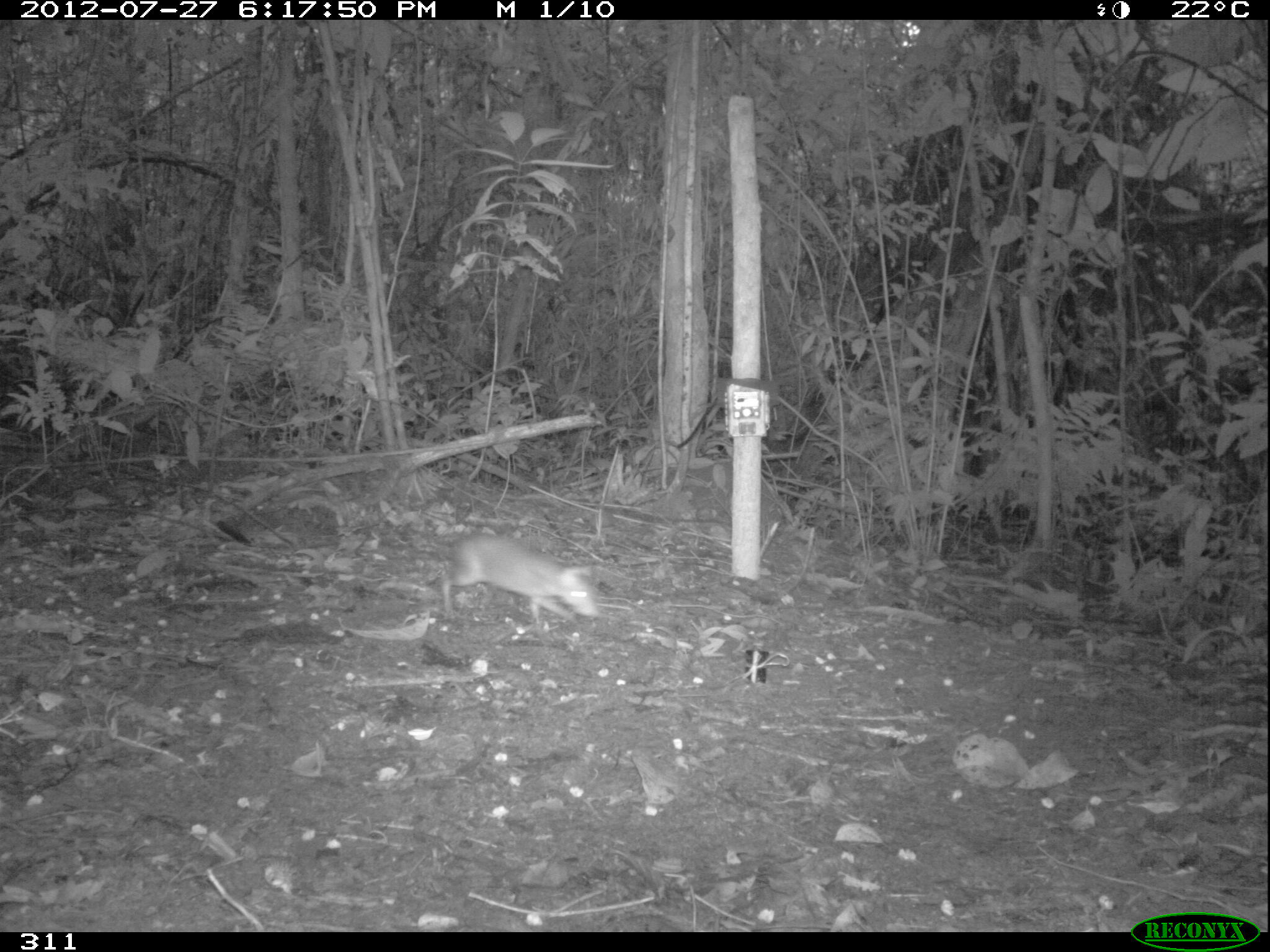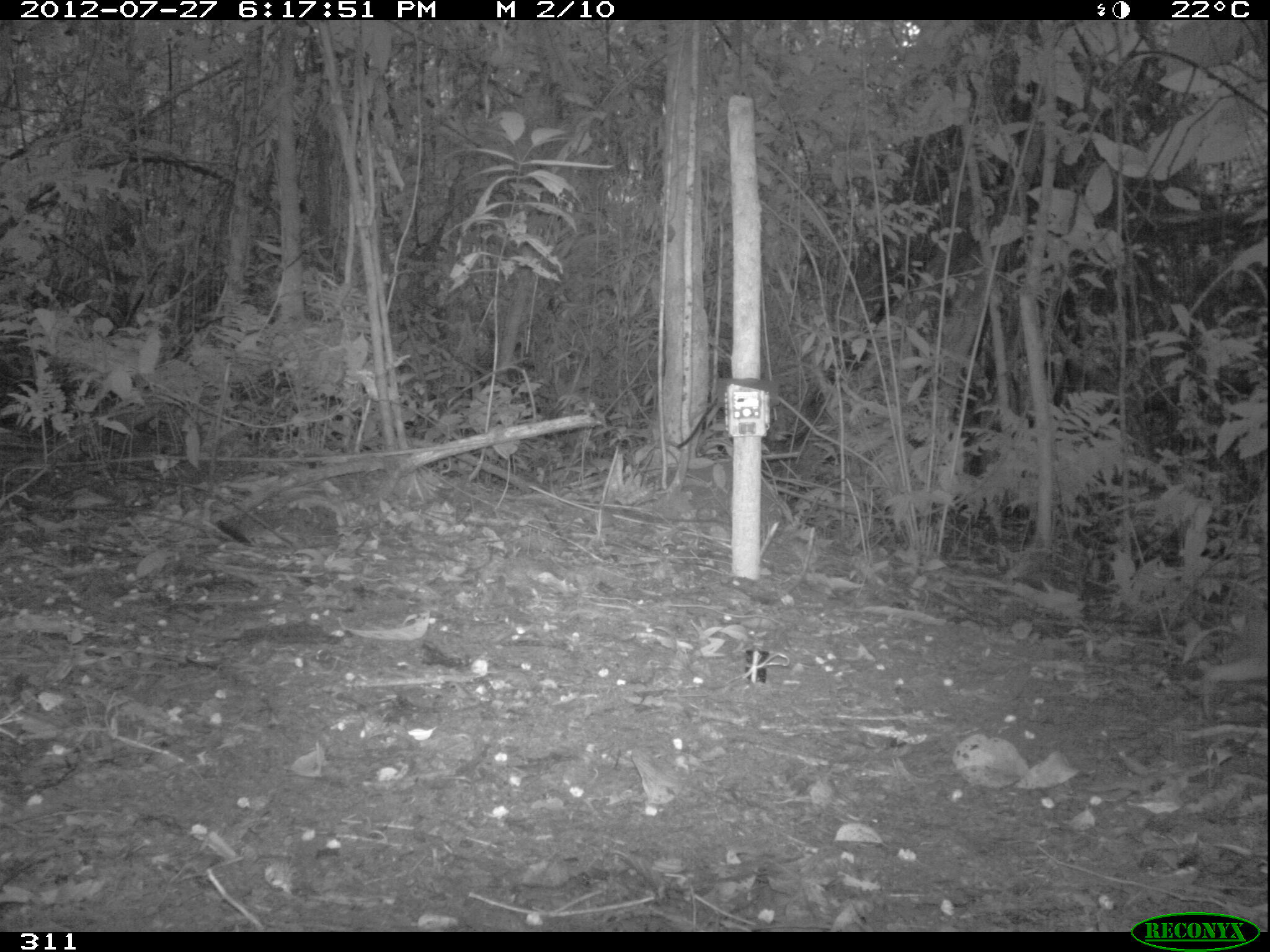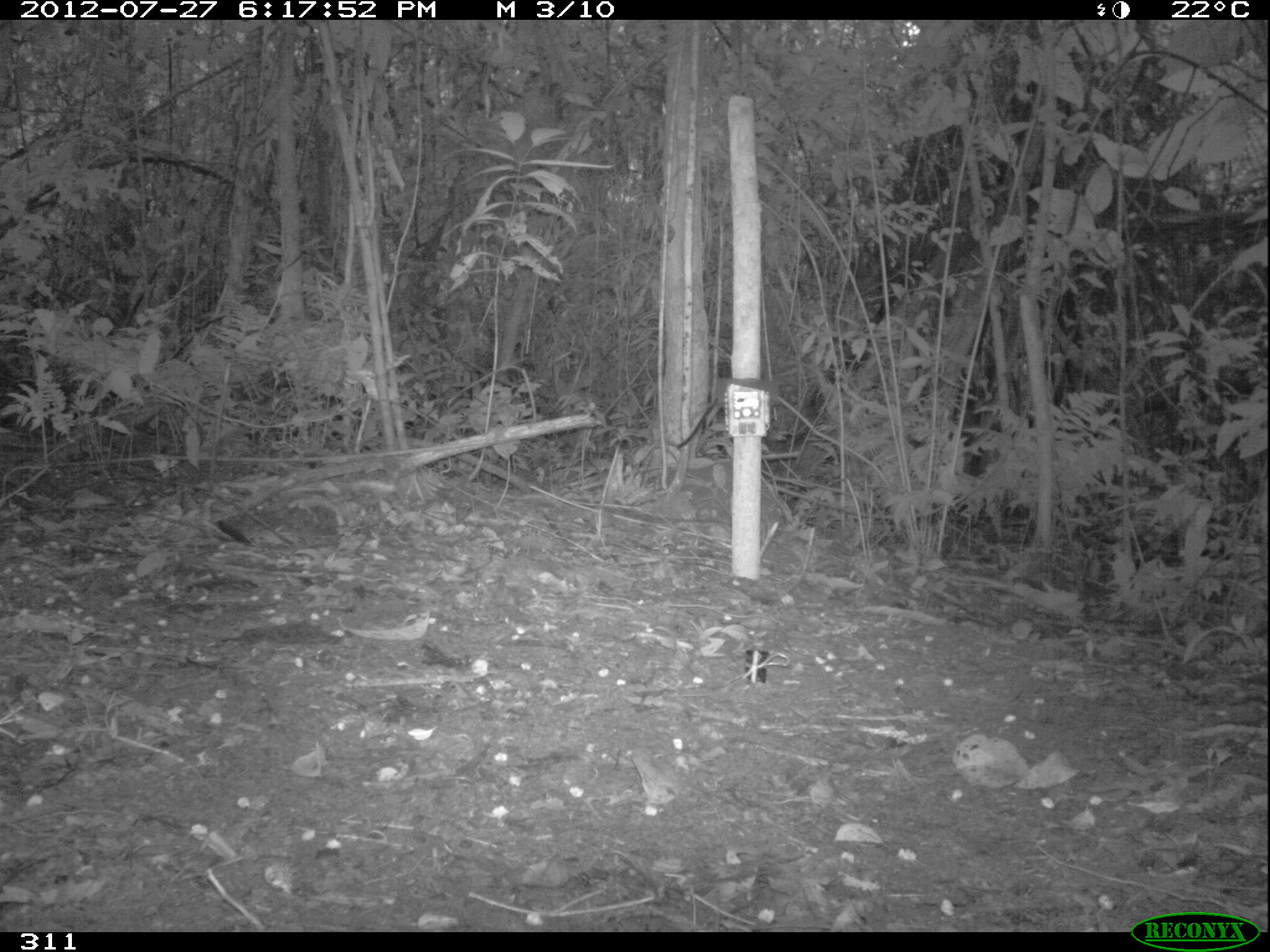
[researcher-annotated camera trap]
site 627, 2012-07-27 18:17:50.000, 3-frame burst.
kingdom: Animalia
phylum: Chordata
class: Mammalia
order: Rodentia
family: Dasyproctidae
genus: Dasyprocta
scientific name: Dasyprocta punctata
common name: central american agouti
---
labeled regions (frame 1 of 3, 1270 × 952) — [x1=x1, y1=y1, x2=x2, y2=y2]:
dasyprocta punctata: [x1=444, y1=533, x2=601, y2=624]